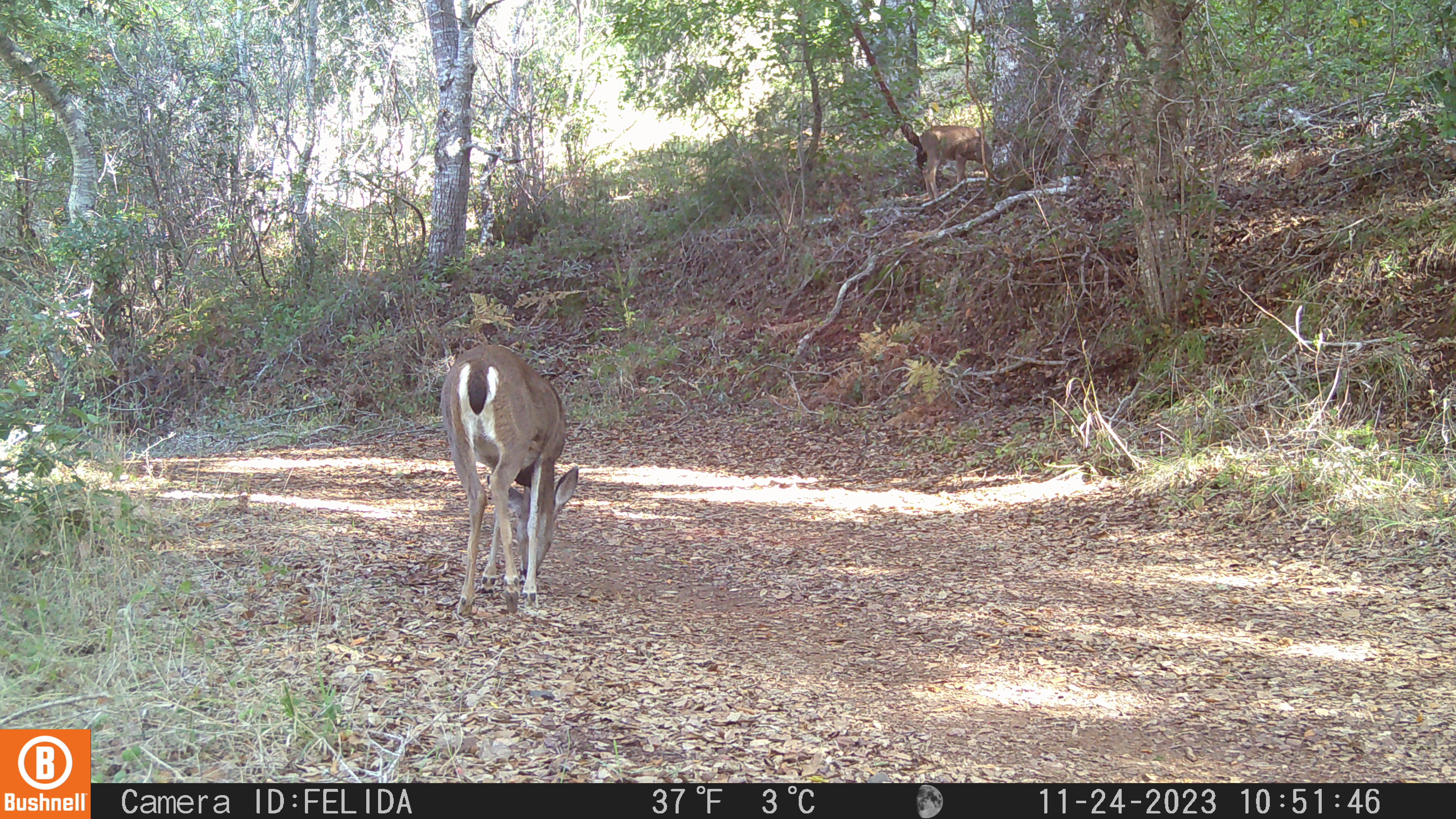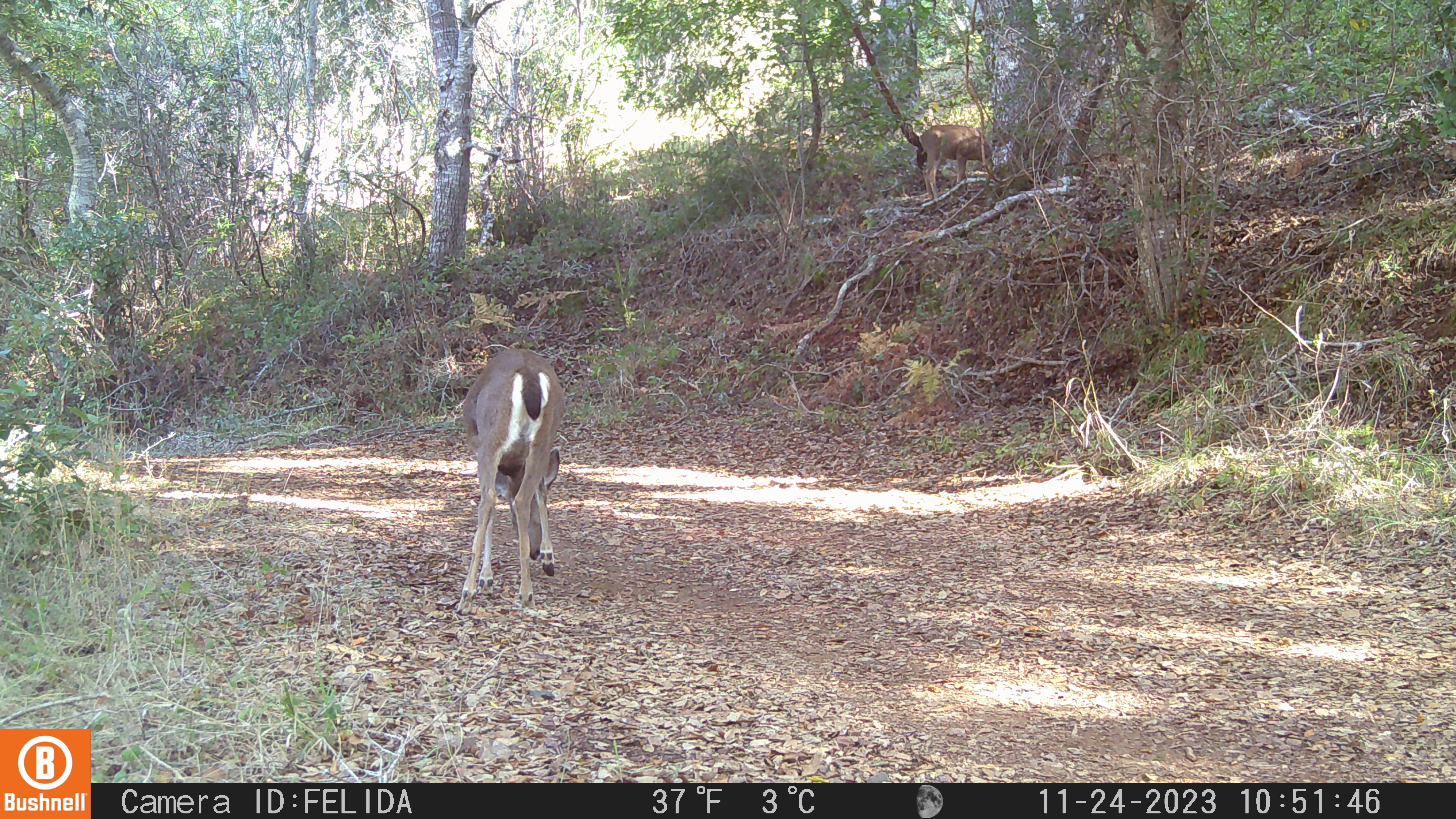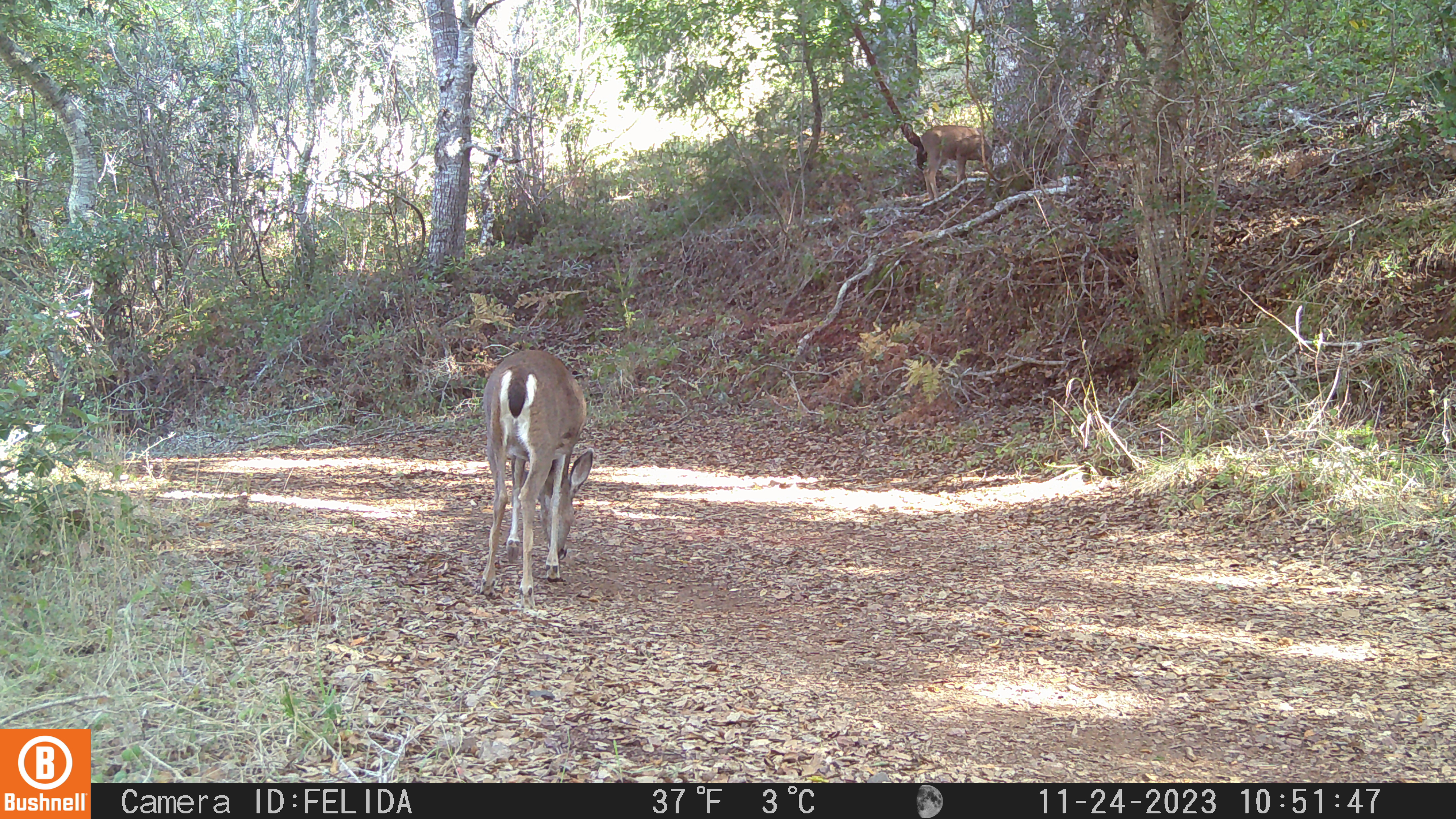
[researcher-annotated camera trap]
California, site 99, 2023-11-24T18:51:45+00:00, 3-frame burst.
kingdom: Animalia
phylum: Chordata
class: Mammalia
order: Artiodactyla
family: Cervidae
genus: Odocoileus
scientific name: Odocoileus hemionus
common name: mule deer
Mule deer (Odocoileus hemionus).